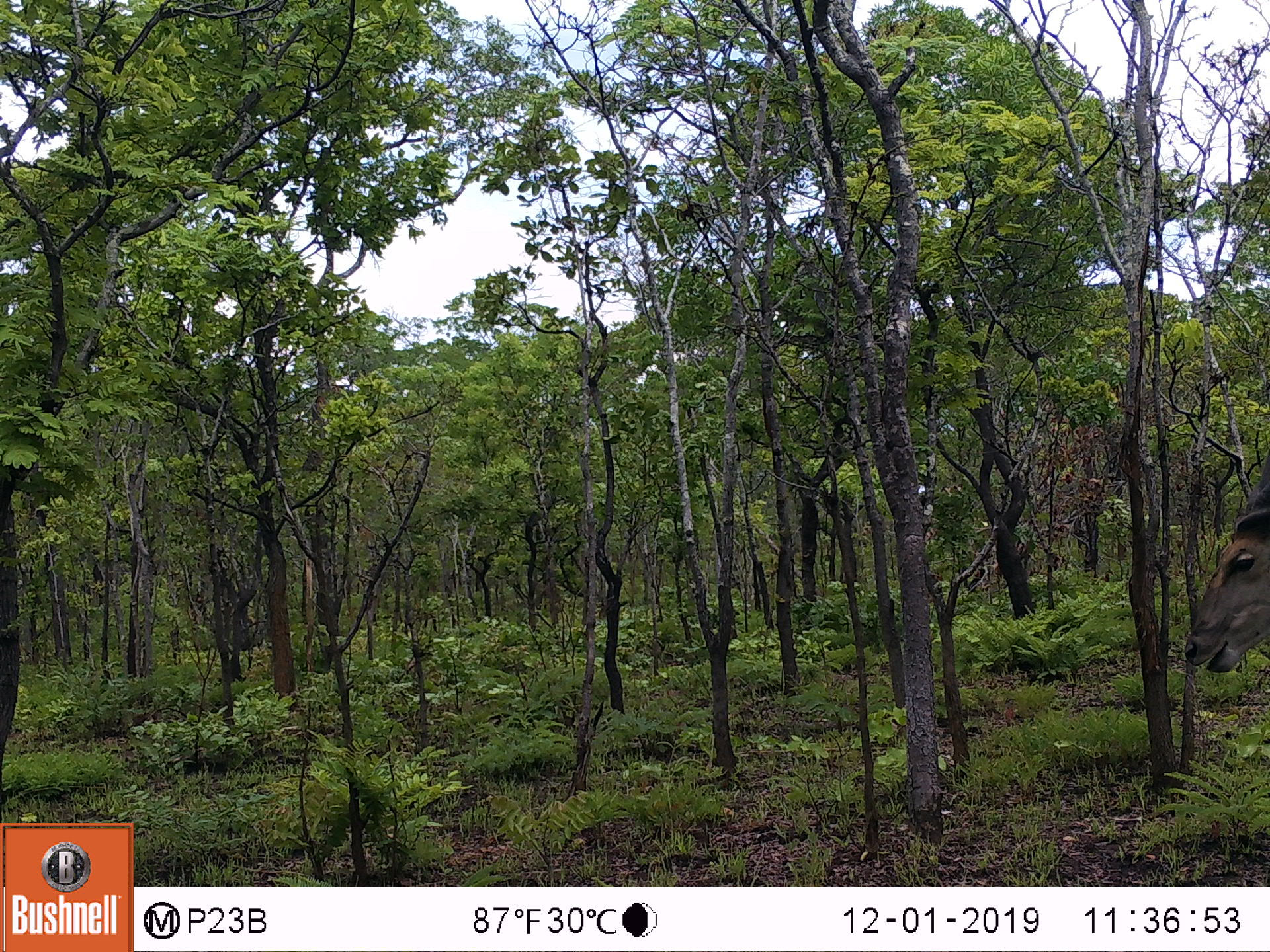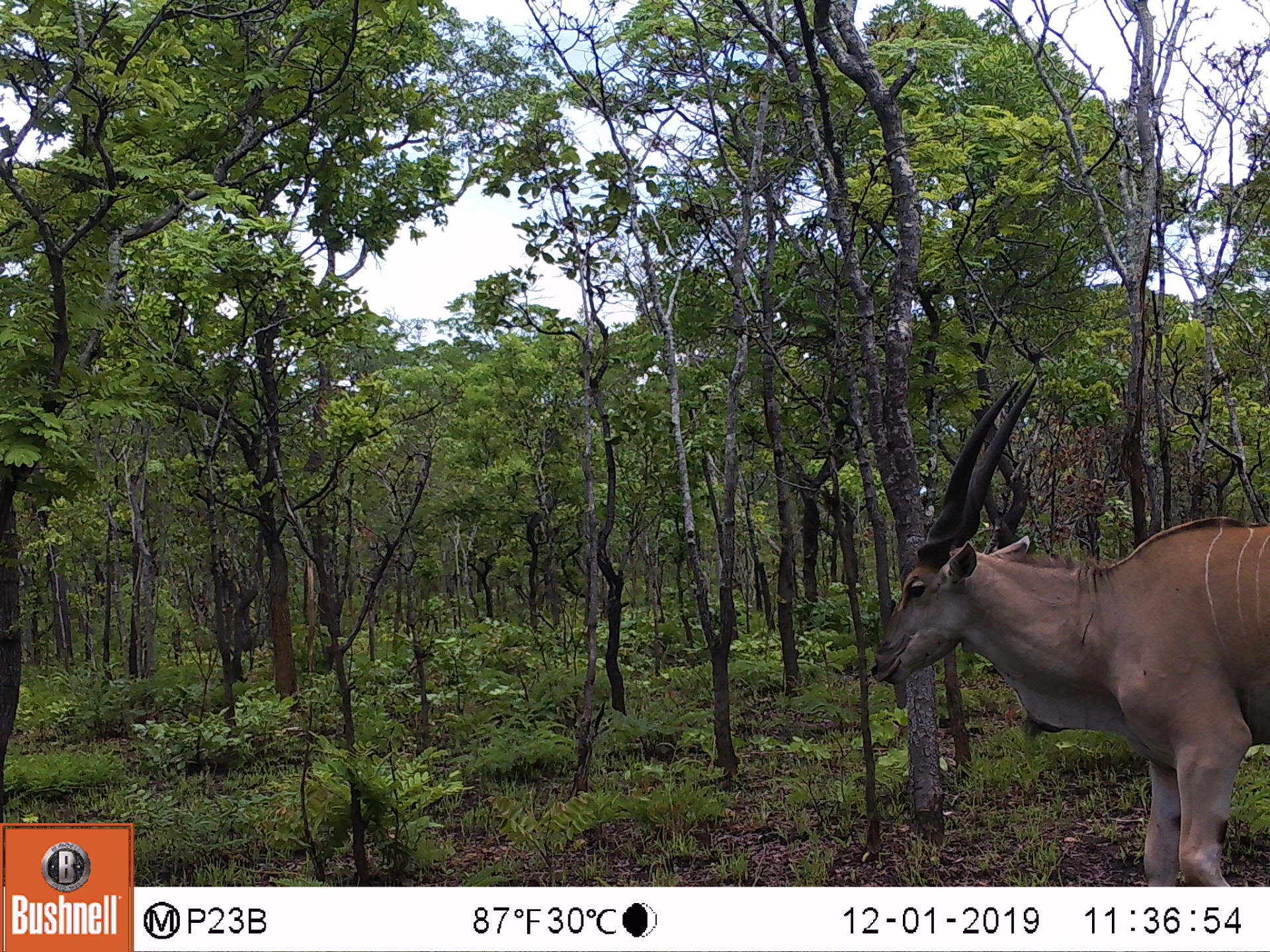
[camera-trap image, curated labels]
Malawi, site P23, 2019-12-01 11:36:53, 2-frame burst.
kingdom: Animalia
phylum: Chordata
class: Mammalia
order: Artiodactyla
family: Bovidae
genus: Tragelaphus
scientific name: Tragelaphus oryx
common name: common eland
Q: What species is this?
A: Common eland (Tragelaphus oryx).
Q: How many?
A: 1.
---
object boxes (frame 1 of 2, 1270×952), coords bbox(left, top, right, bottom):
common eland: bbox(1172, 448, 1262, 714)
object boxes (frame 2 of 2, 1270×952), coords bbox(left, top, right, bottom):
common eland: bbox(868, 374, 1270, 879)